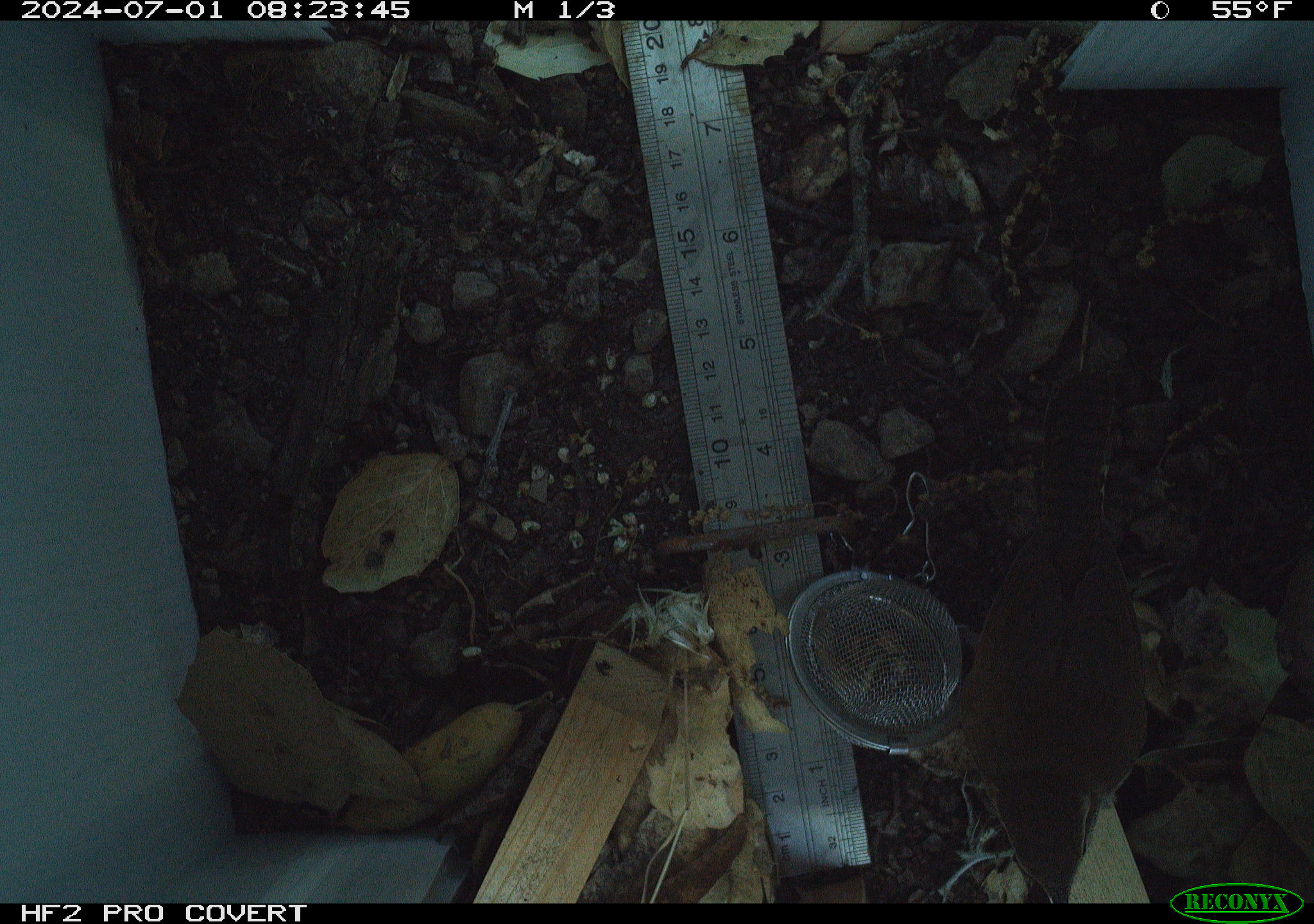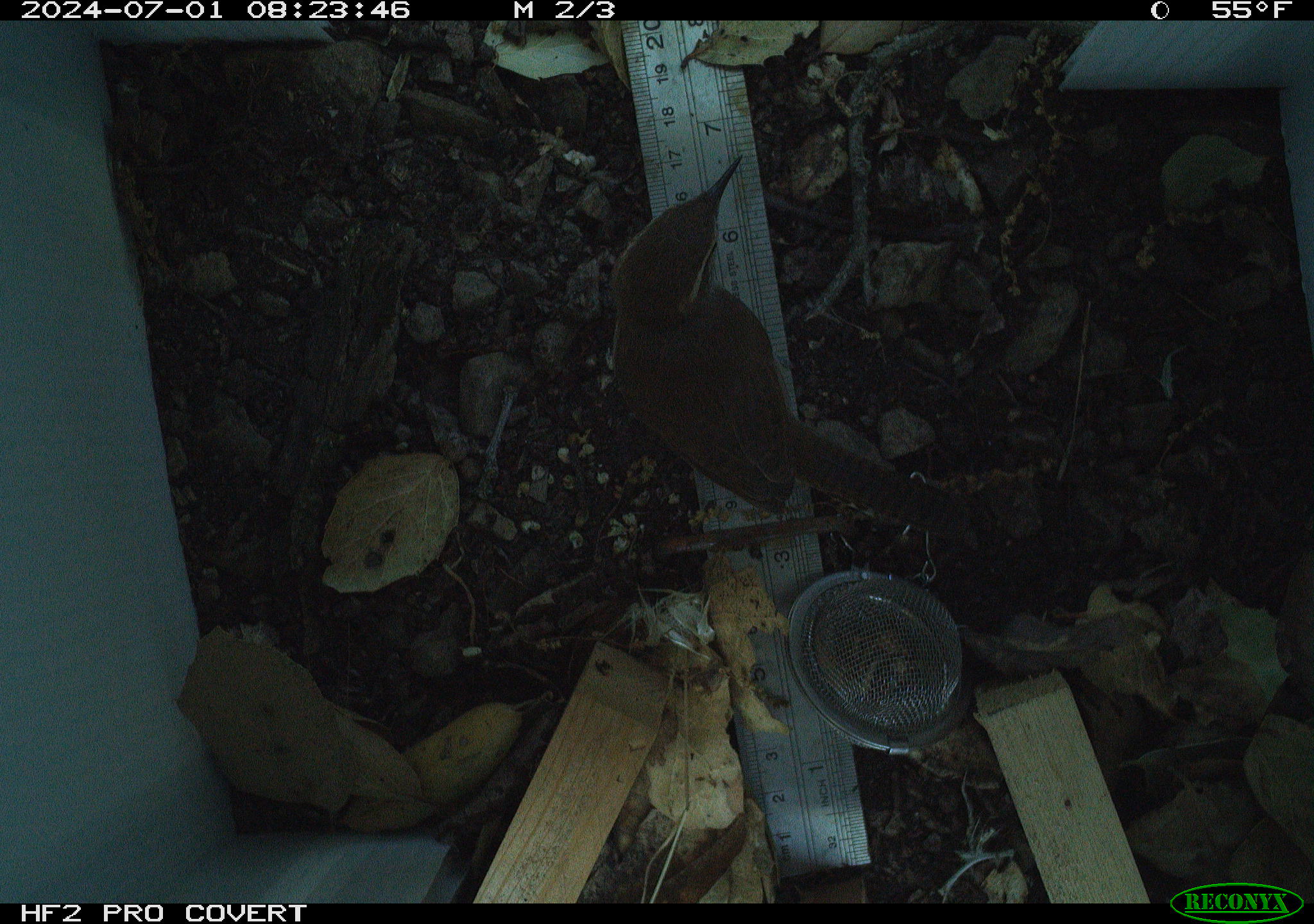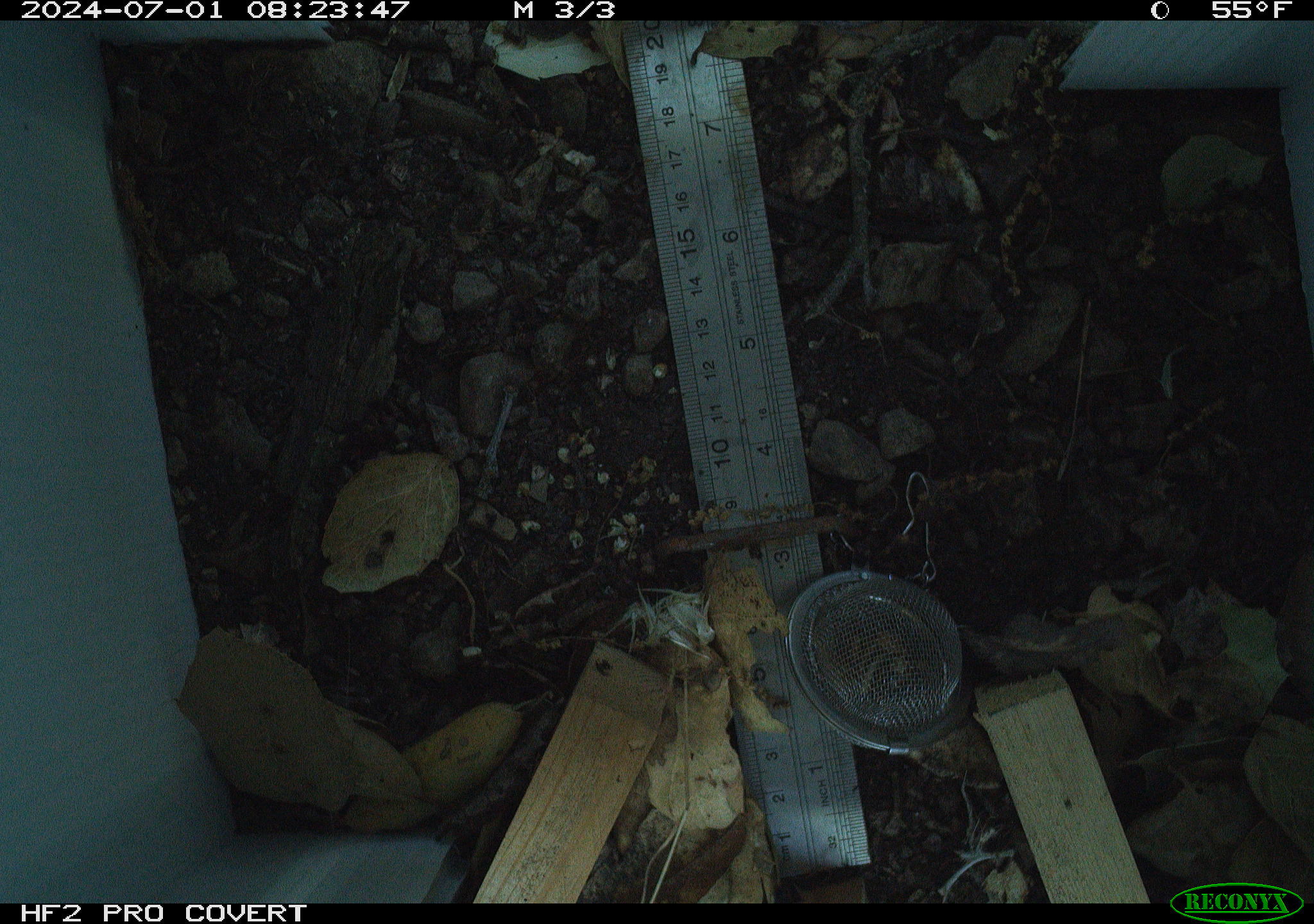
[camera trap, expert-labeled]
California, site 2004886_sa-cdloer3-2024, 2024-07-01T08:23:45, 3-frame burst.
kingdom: Animalia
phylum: Chordata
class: Aves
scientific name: Aves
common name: bird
Bird (Aves).